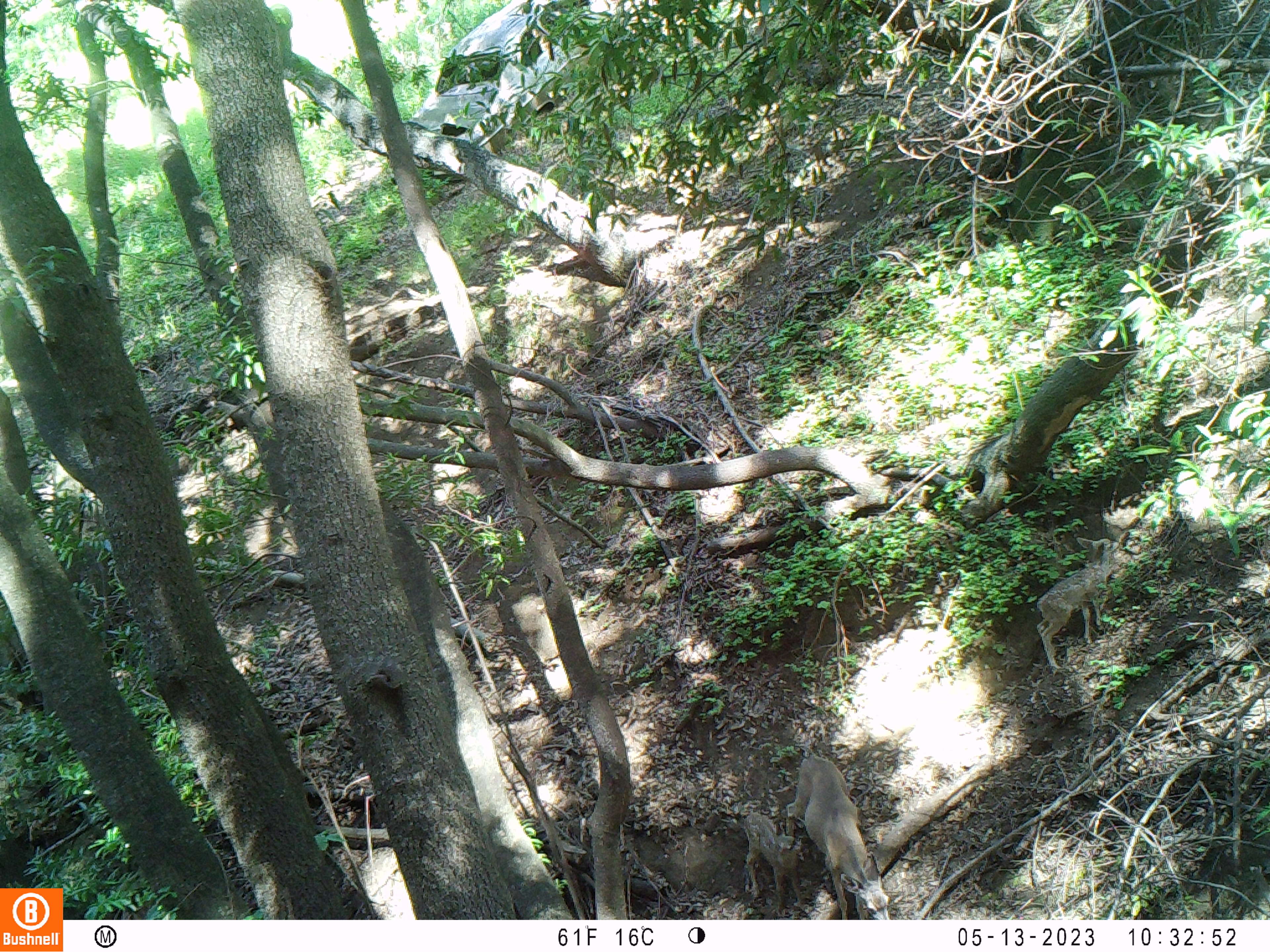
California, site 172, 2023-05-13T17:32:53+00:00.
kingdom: Animalia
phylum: Chordata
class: Mammalia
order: Artiodactyla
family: Cervidae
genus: Odocoileus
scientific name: Odocoileus hemionus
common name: mule deer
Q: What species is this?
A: Mule deer (Odocoileus hemionus).